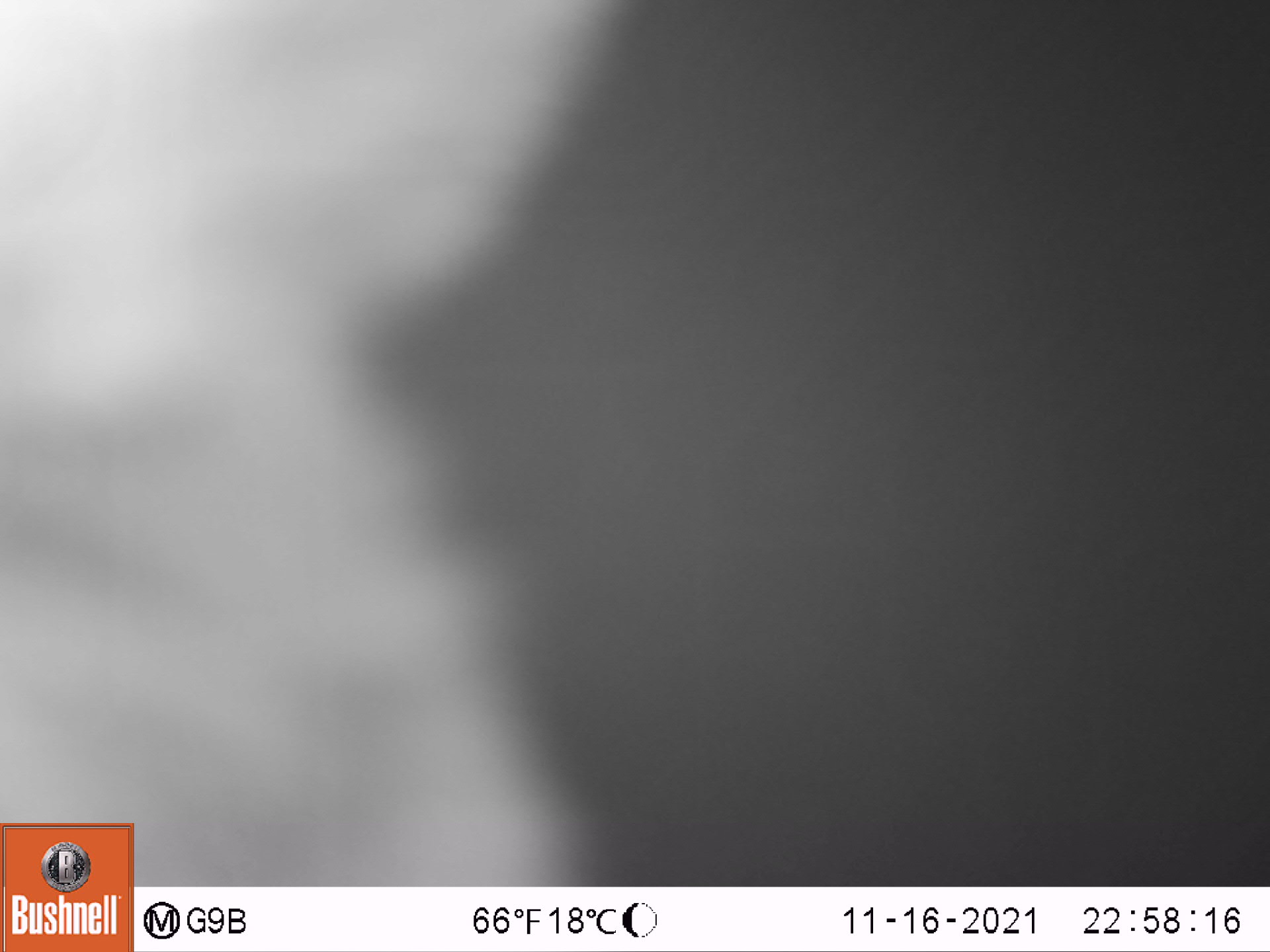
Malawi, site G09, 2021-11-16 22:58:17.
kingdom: Animalia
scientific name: Animalia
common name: other animal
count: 1